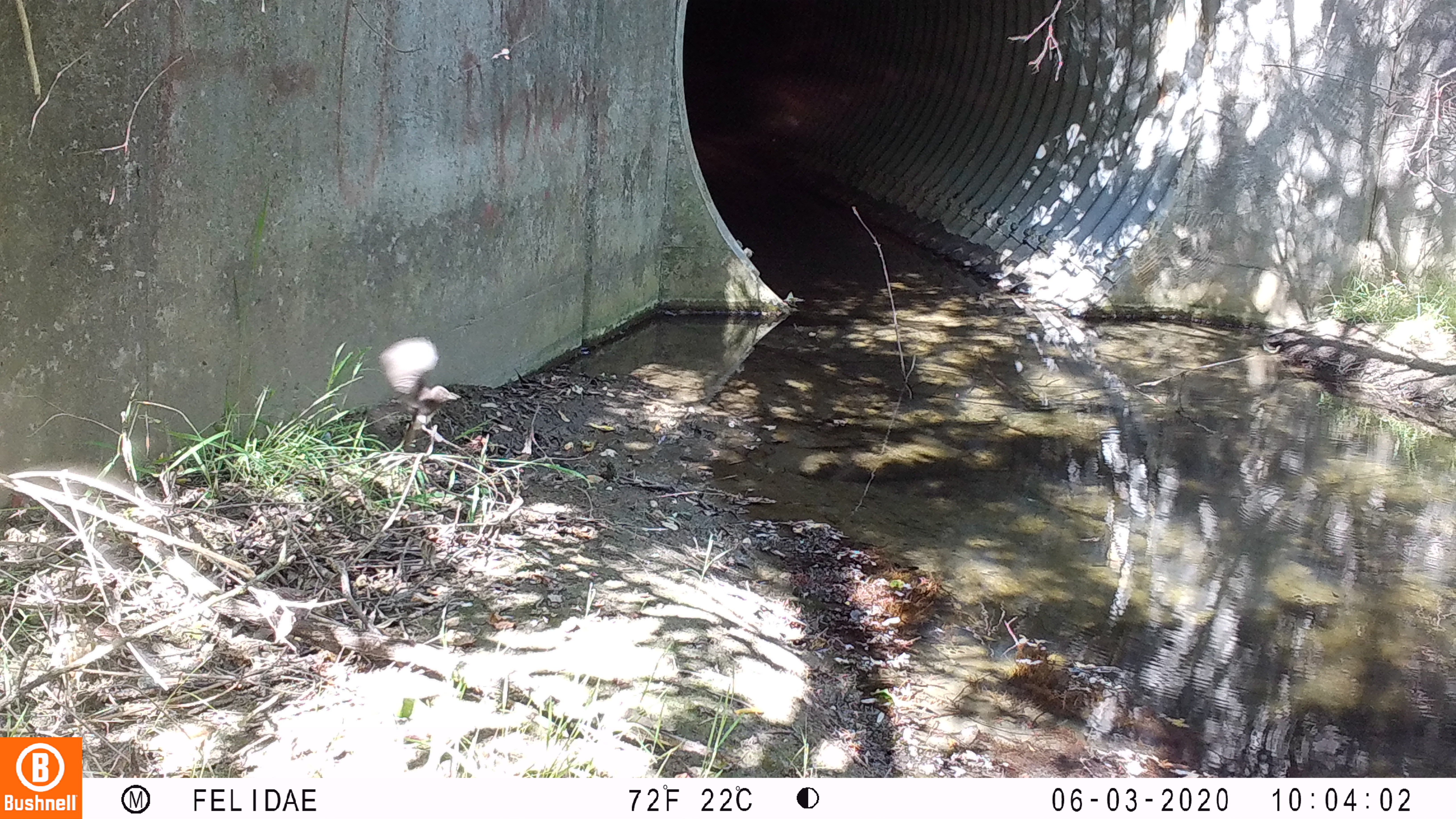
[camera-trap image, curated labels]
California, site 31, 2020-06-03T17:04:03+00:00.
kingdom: Animalia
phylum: Chordata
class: Aves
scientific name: Aves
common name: bird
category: unknown bird